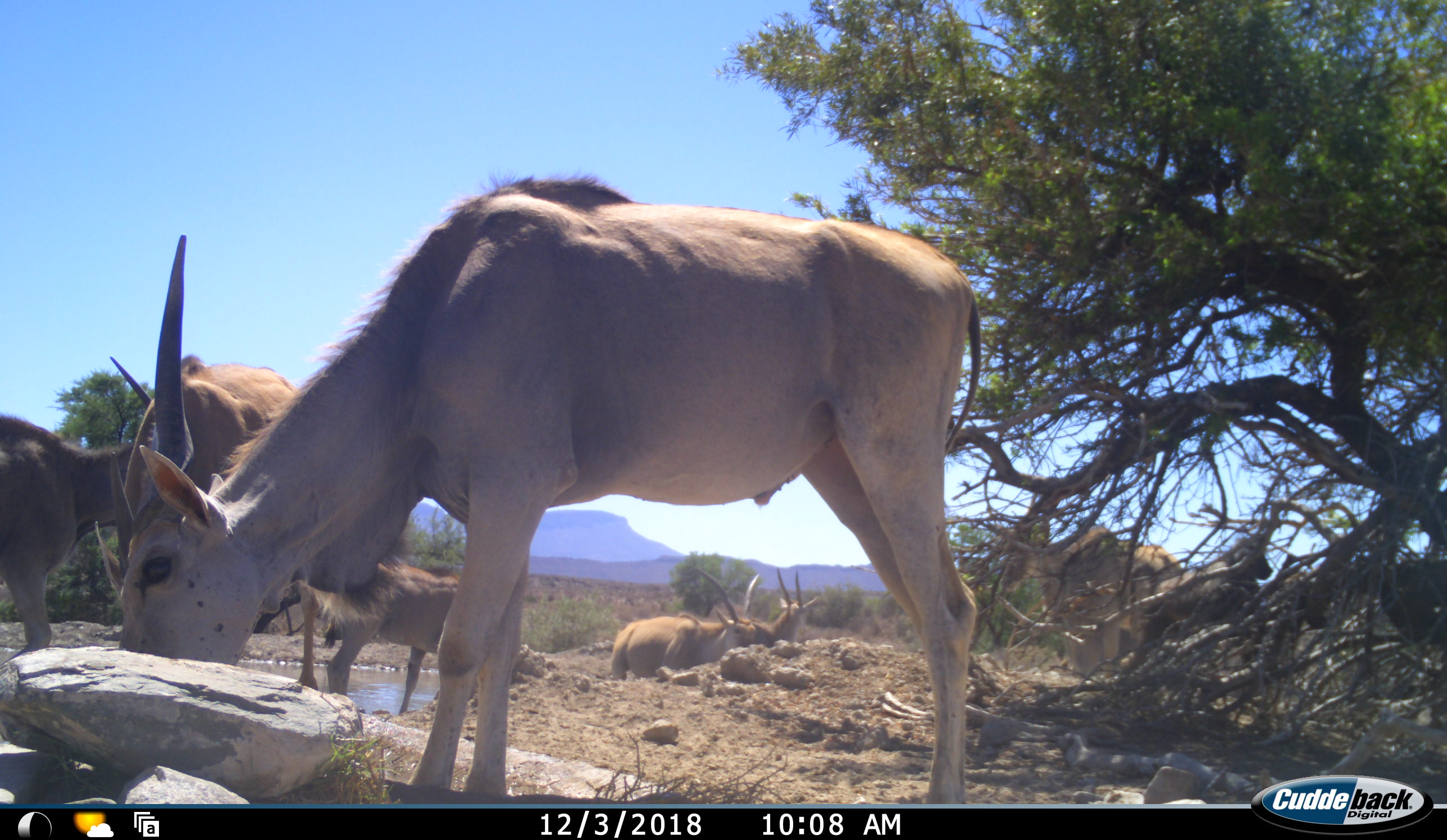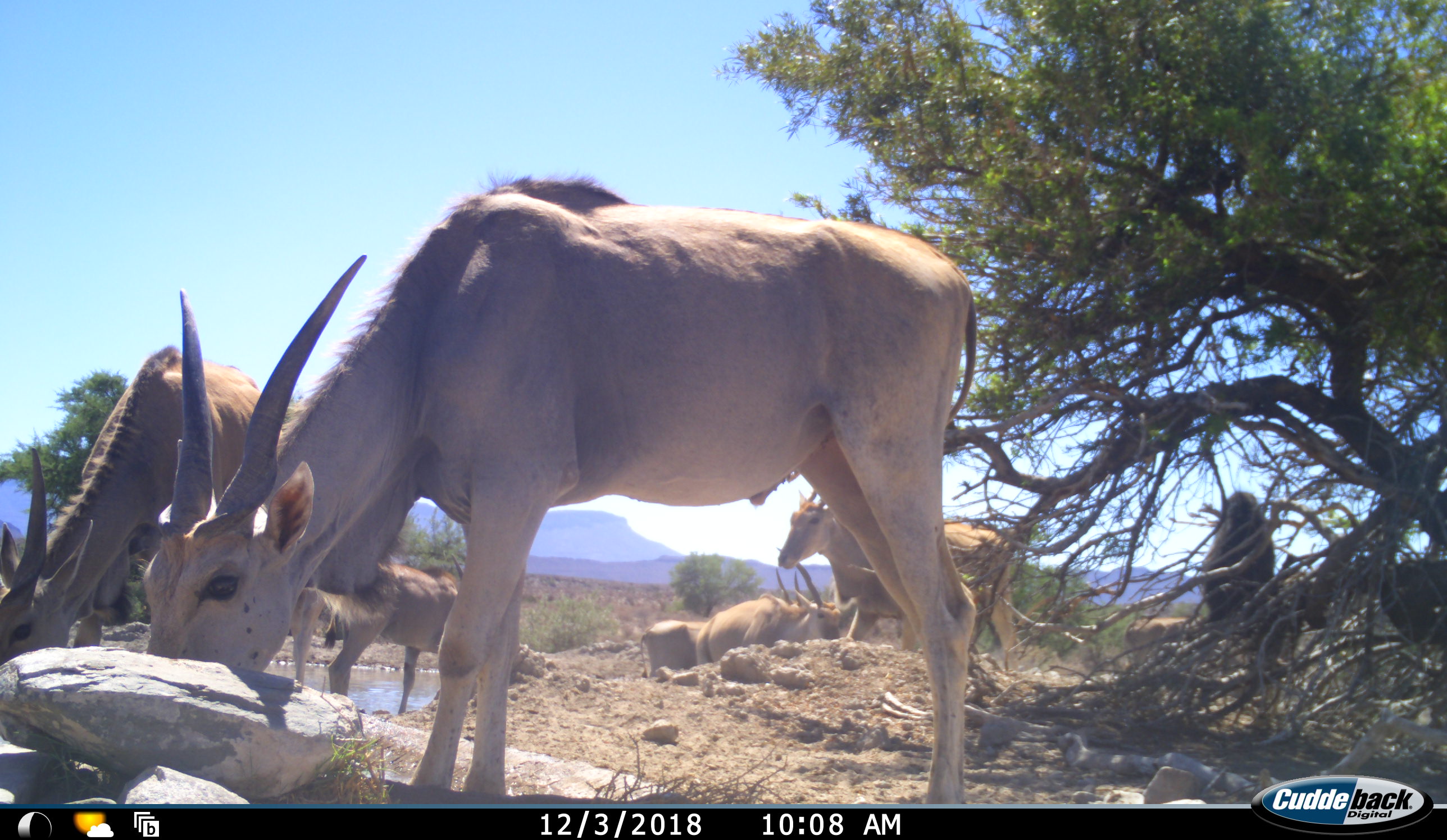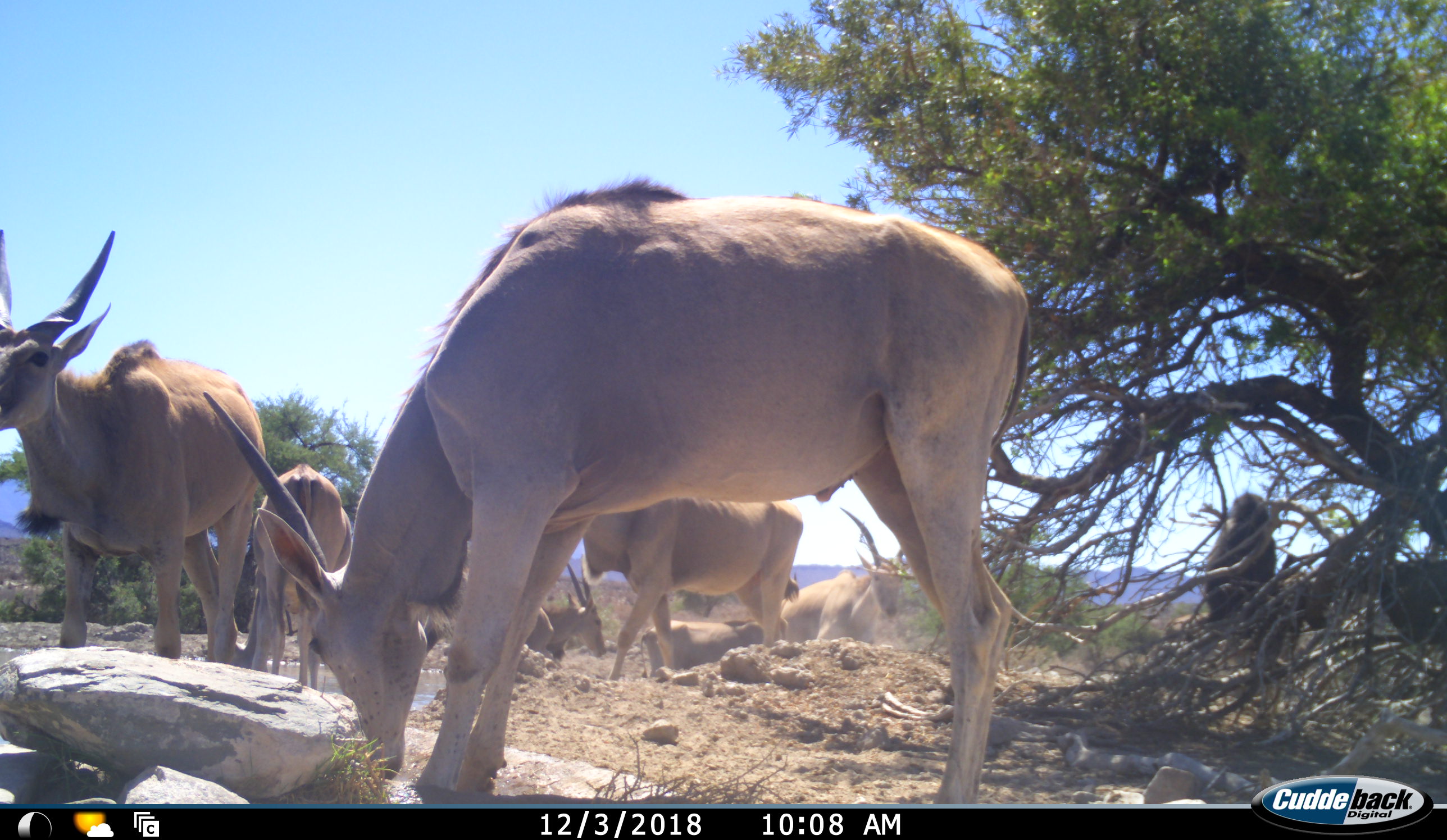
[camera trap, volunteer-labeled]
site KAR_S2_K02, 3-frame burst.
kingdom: Animalia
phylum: Chordata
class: Mammalia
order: Artiodactyla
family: Bovidae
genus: Tragelaphus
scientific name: Tragelaphus oryx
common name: eland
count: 8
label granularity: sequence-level